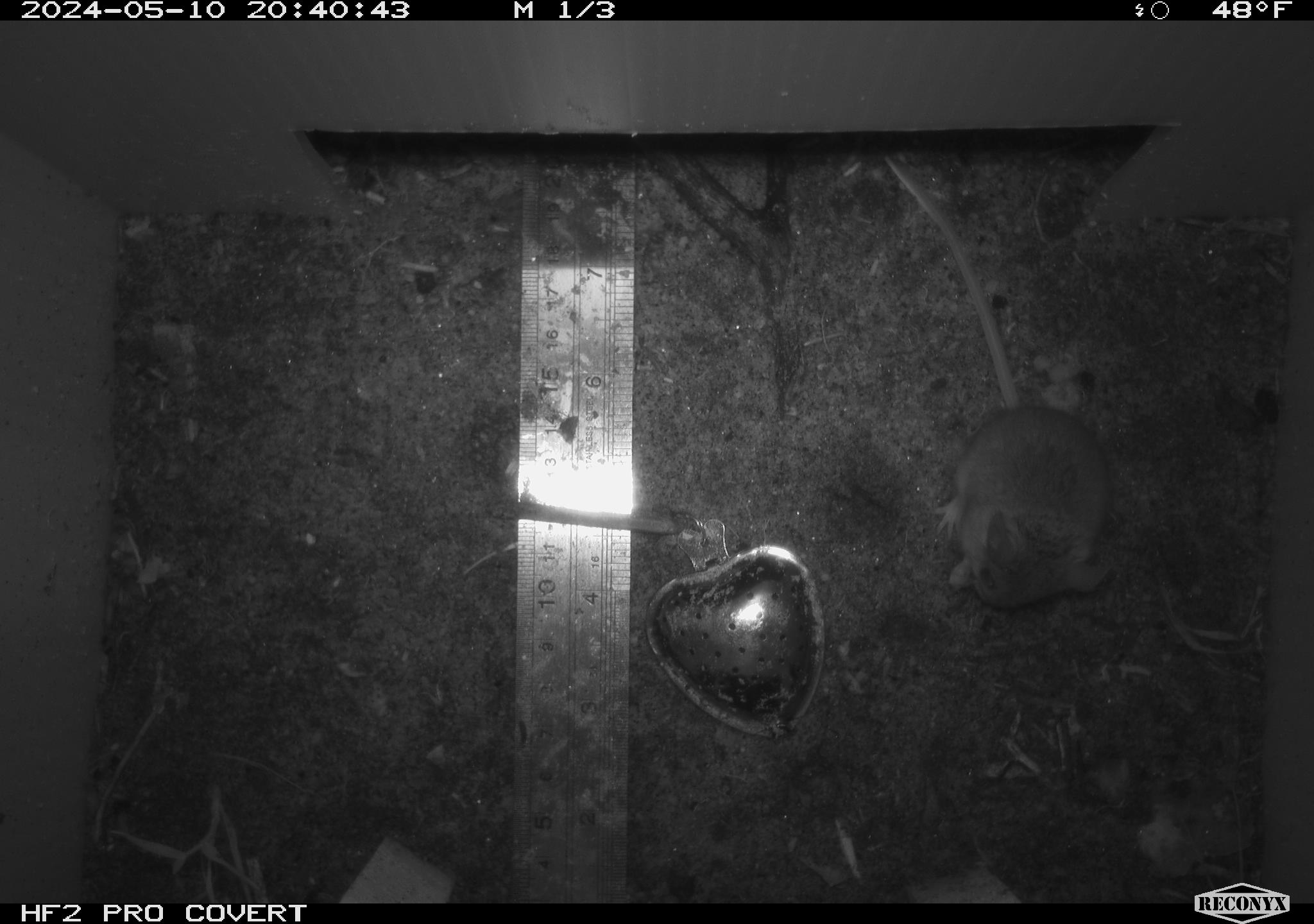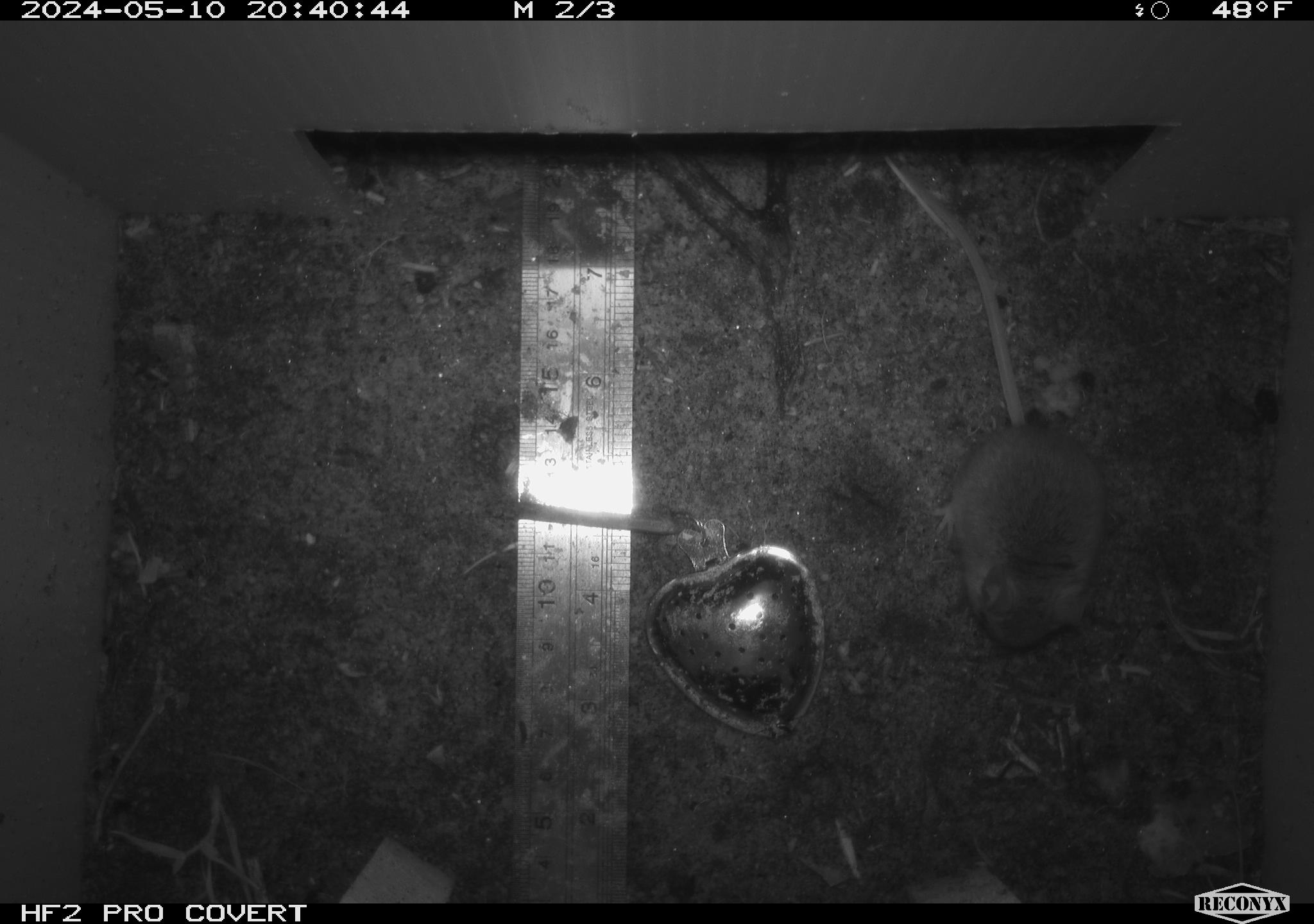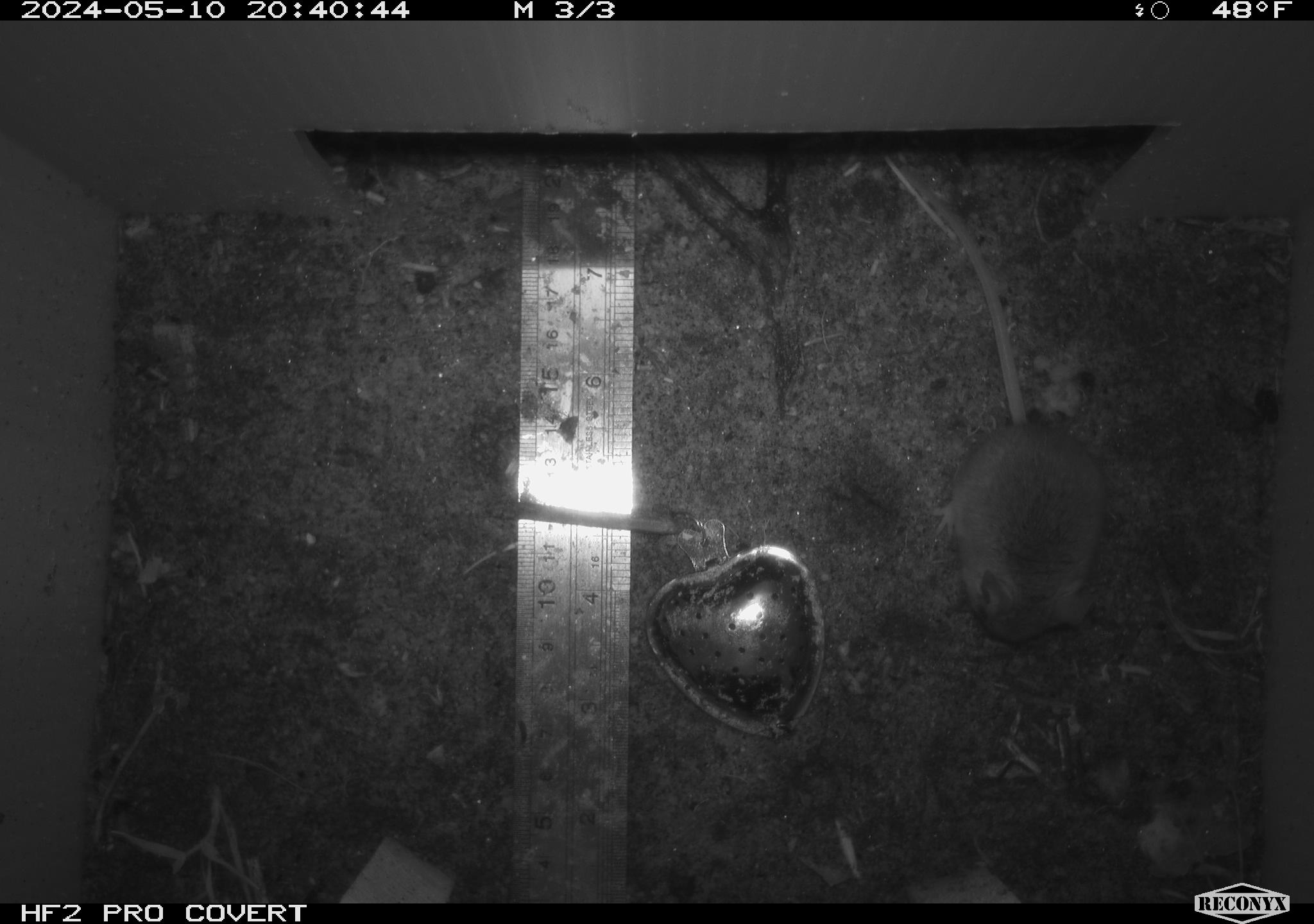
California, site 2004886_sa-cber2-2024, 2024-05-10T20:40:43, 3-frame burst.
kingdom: Animalia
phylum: Chordata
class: Mammalia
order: Rodentia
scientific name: Rodentia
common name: mouse species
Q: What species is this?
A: Mouse species (Rodentia).